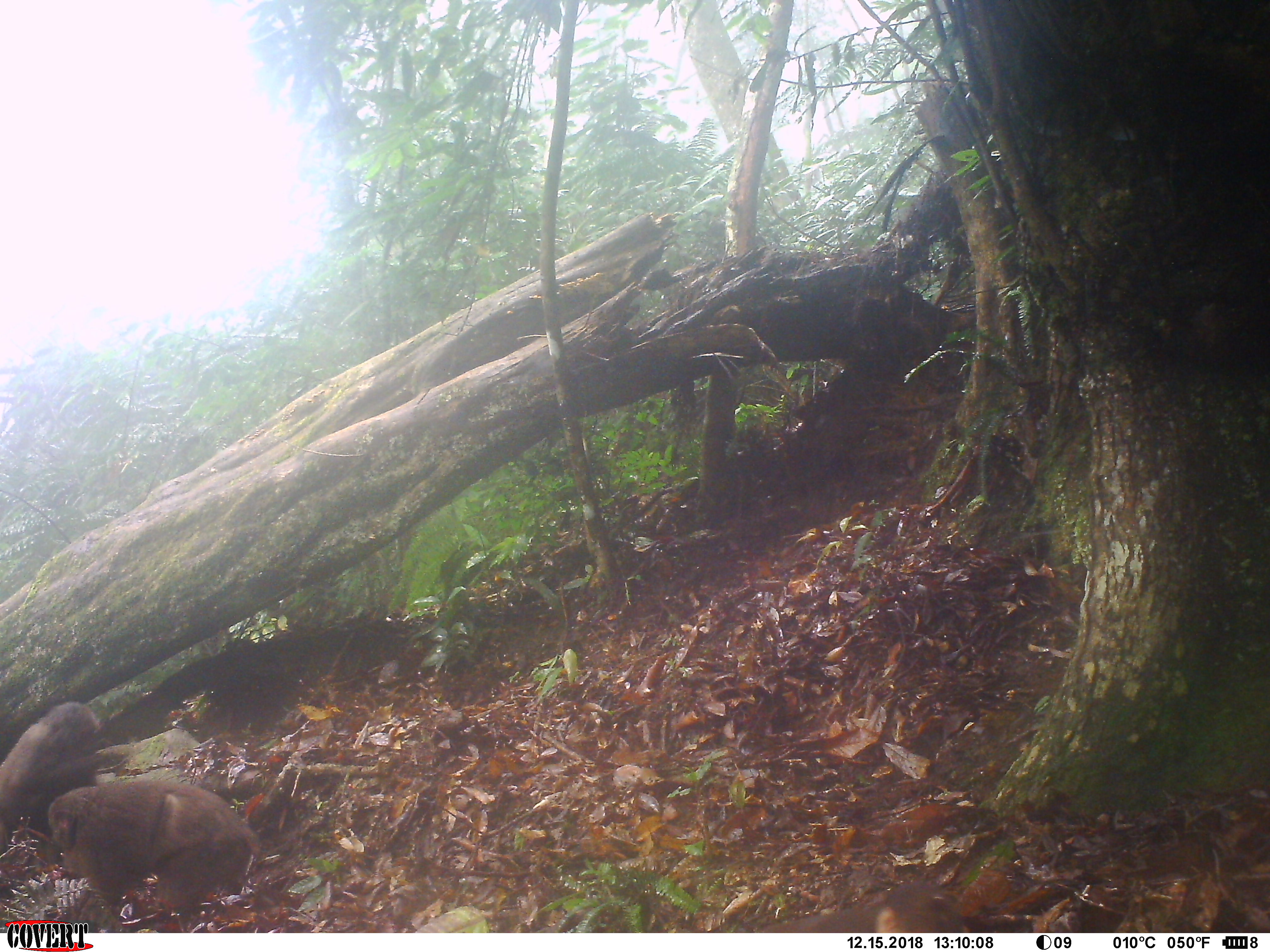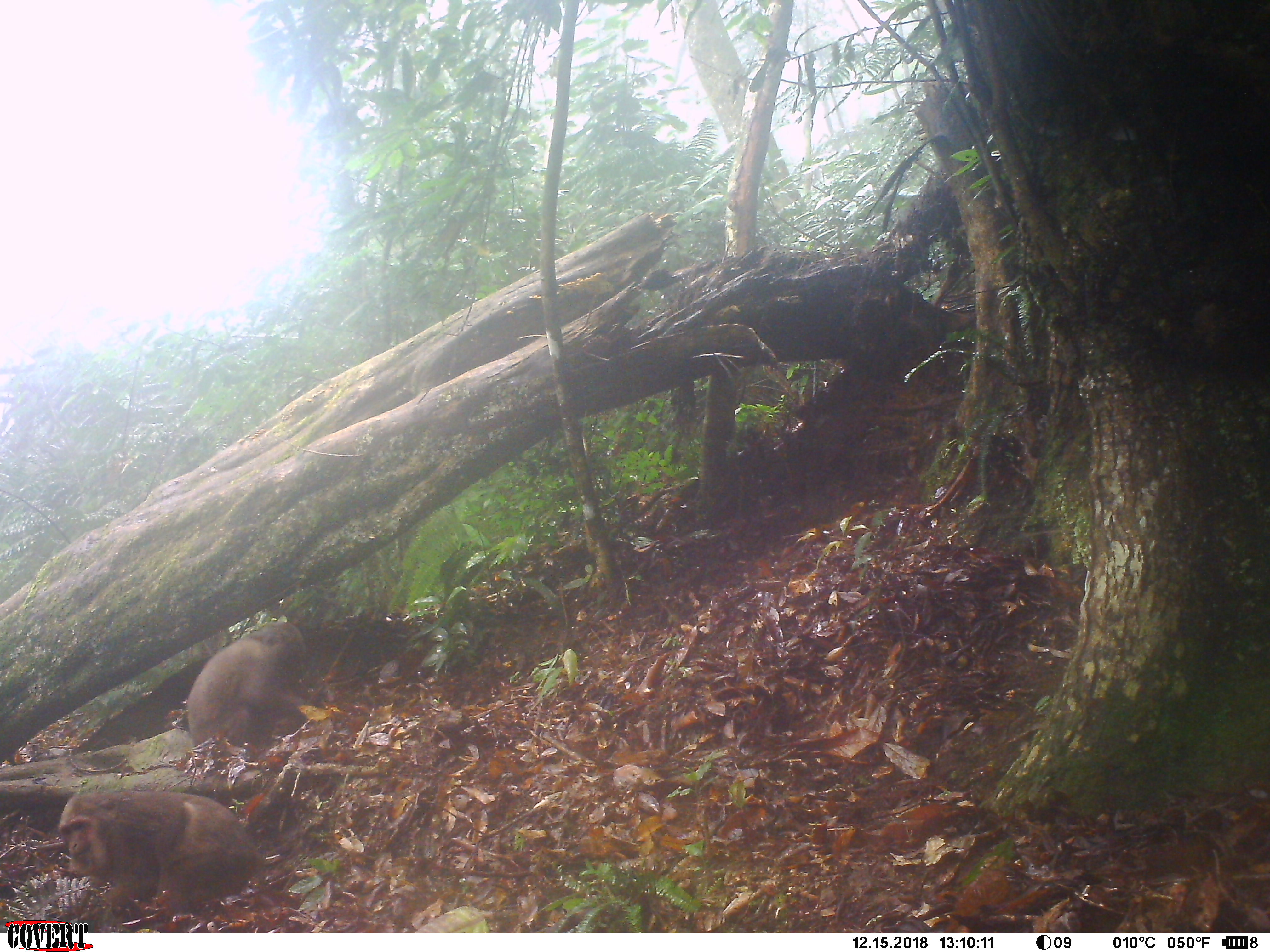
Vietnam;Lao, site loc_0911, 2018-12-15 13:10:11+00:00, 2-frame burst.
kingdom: Animalia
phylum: Chordata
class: Mammalia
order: Primates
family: Cercopithecidae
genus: Macaca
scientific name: Macaca arctoides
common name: stump-tailed macaque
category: stump tailed macaque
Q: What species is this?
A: Stump tailed macaque (stump-tailed macaque) (Macaca arctoides).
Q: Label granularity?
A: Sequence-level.